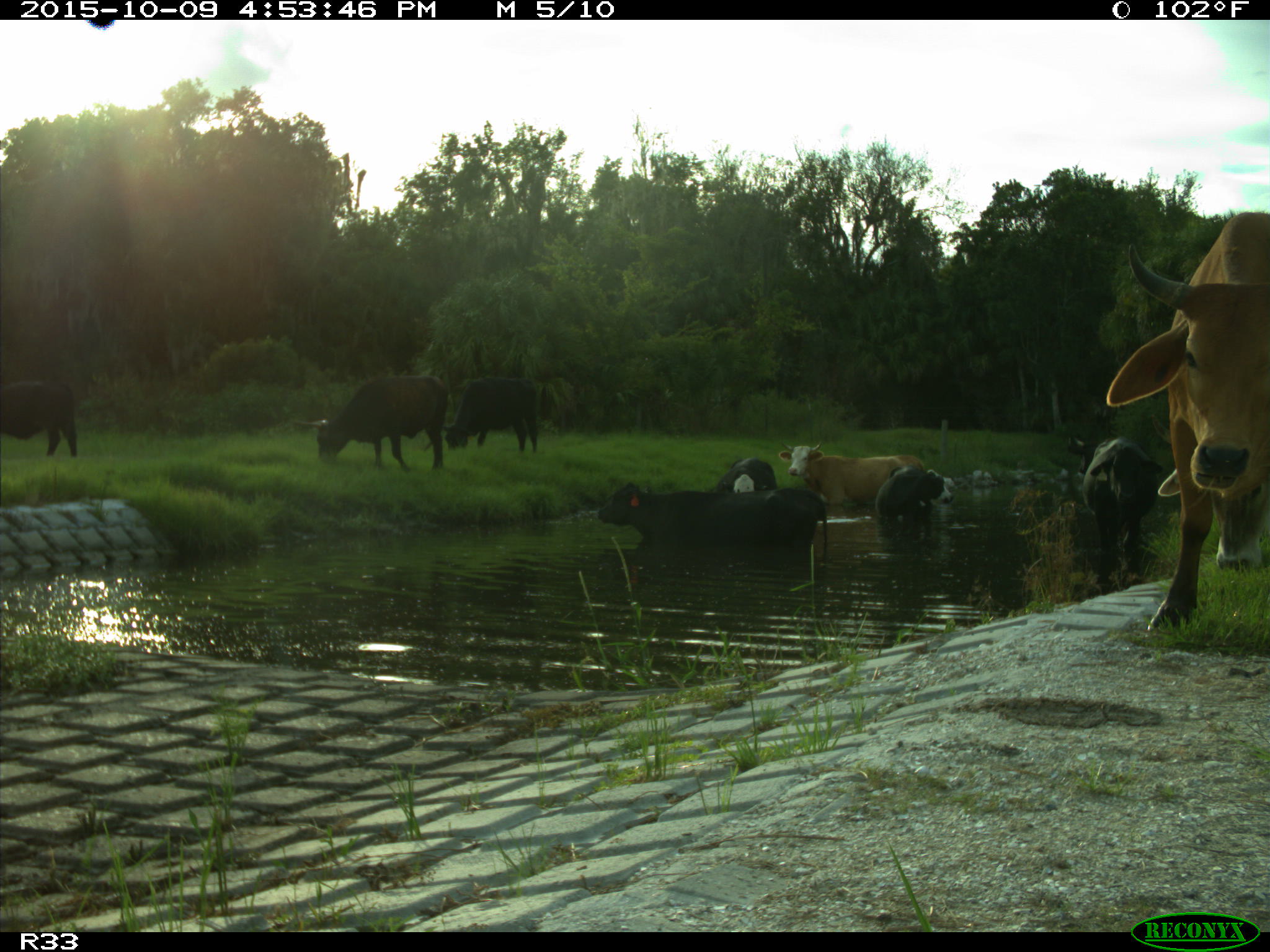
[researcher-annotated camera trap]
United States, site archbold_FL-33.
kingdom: Animalia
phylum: Chordata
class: Mammalia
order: Artiodactyla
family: Bovidae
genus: Bos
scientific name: Bos taurus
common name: domestic cow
Bos taurus (domestic cow).